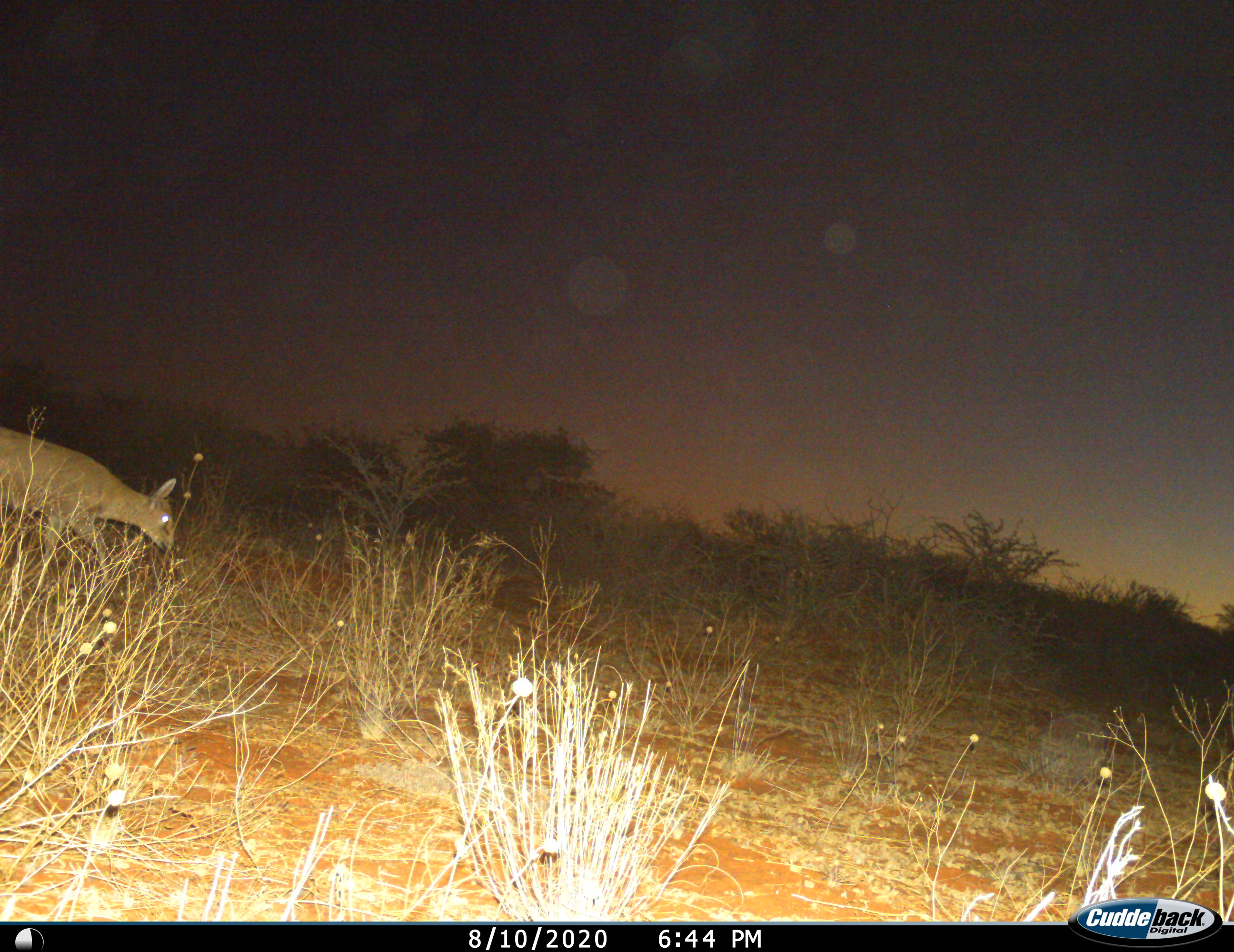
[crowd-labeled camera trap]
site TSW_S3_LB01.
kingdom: Animalia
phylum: Chordata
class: Mammalia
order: Artiodactyla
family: Bovidae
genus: Raphicerus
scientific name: Raphicerus campestris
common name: steenbok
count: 1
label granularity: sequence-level